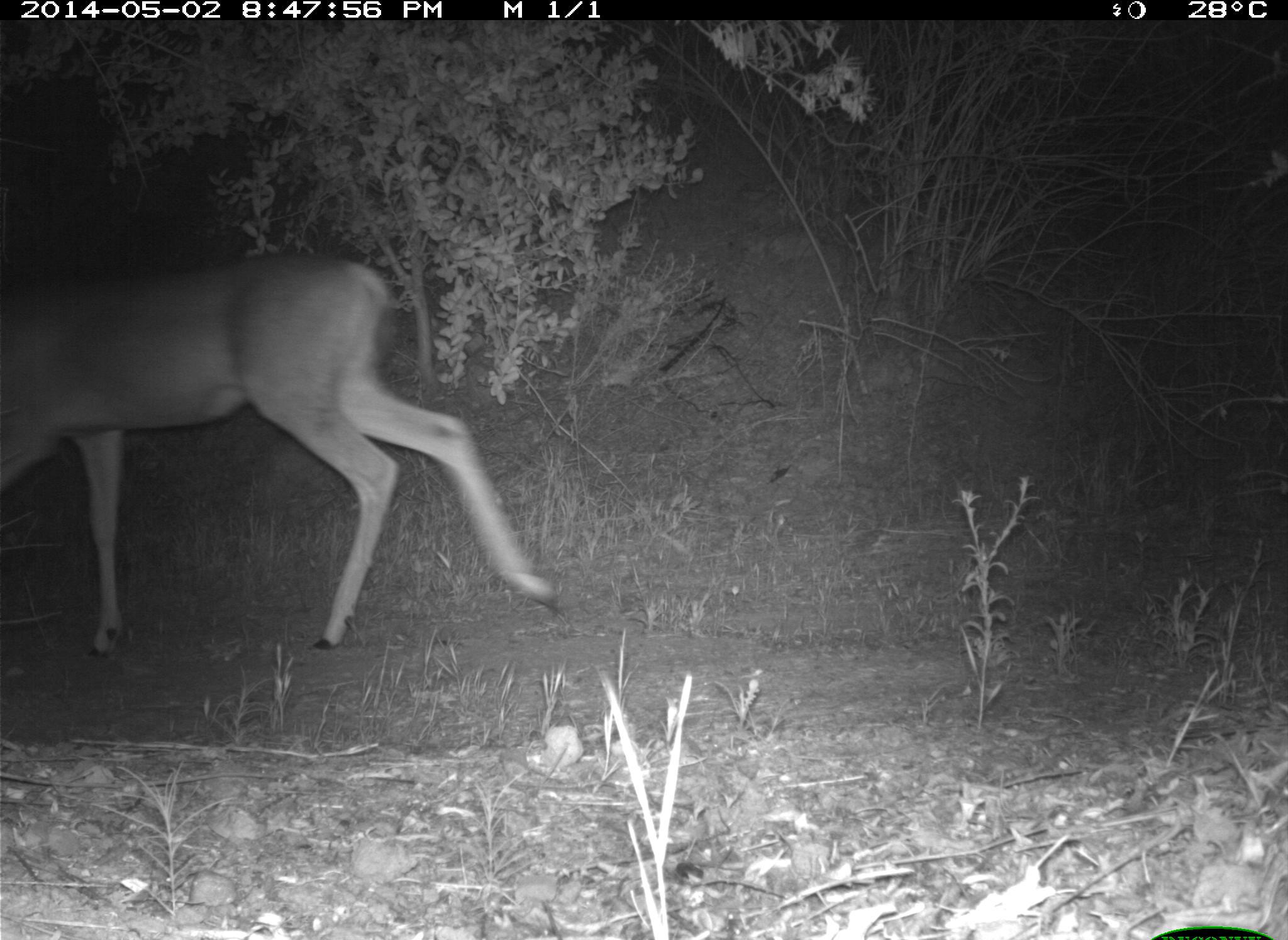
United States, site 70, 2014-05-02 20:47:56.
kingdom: Animalia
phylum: Chordata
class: Mammalia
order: Artiodactyla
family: Cervidae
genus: Odocoileus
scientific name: Odocoileus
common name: deer